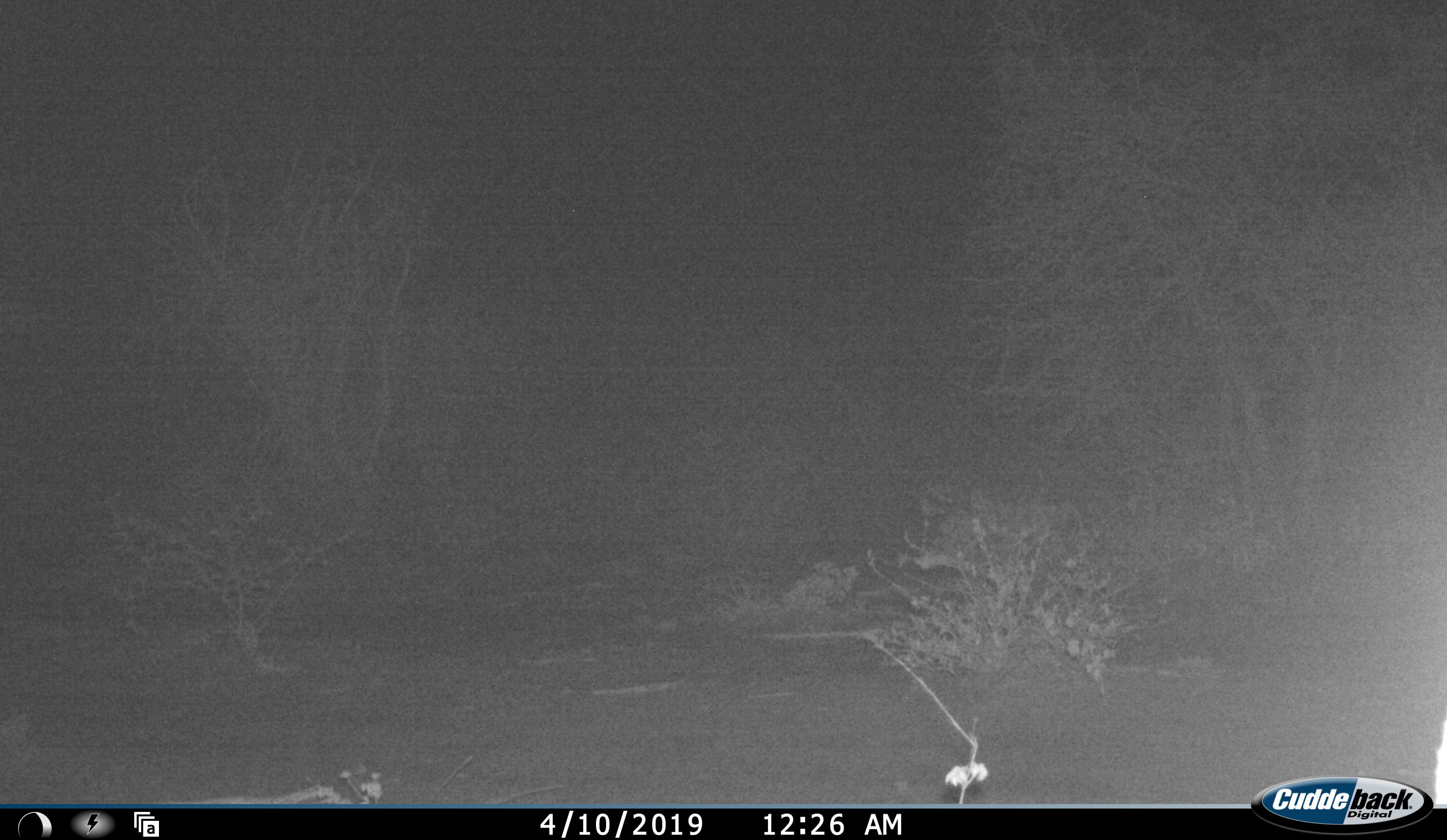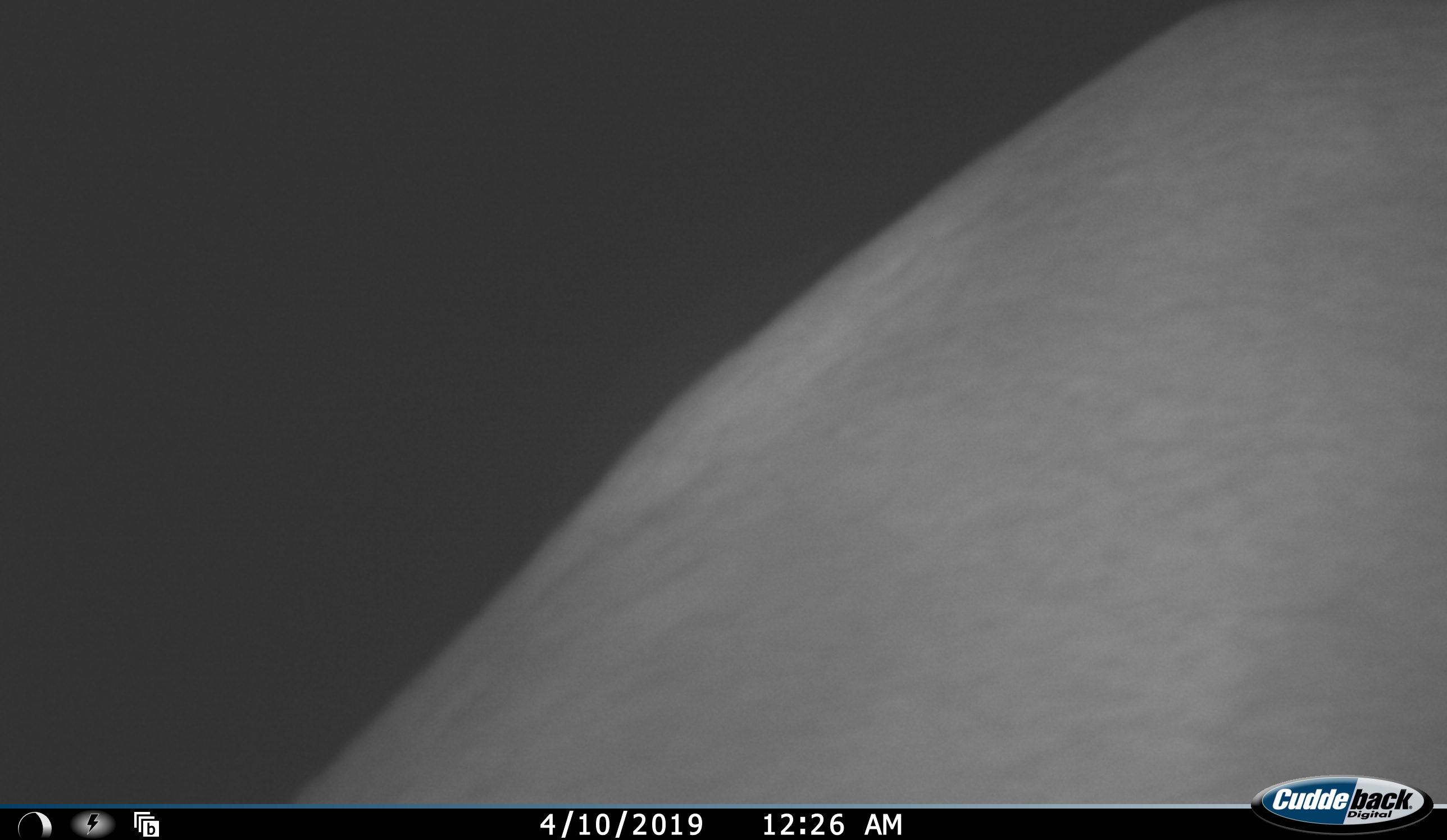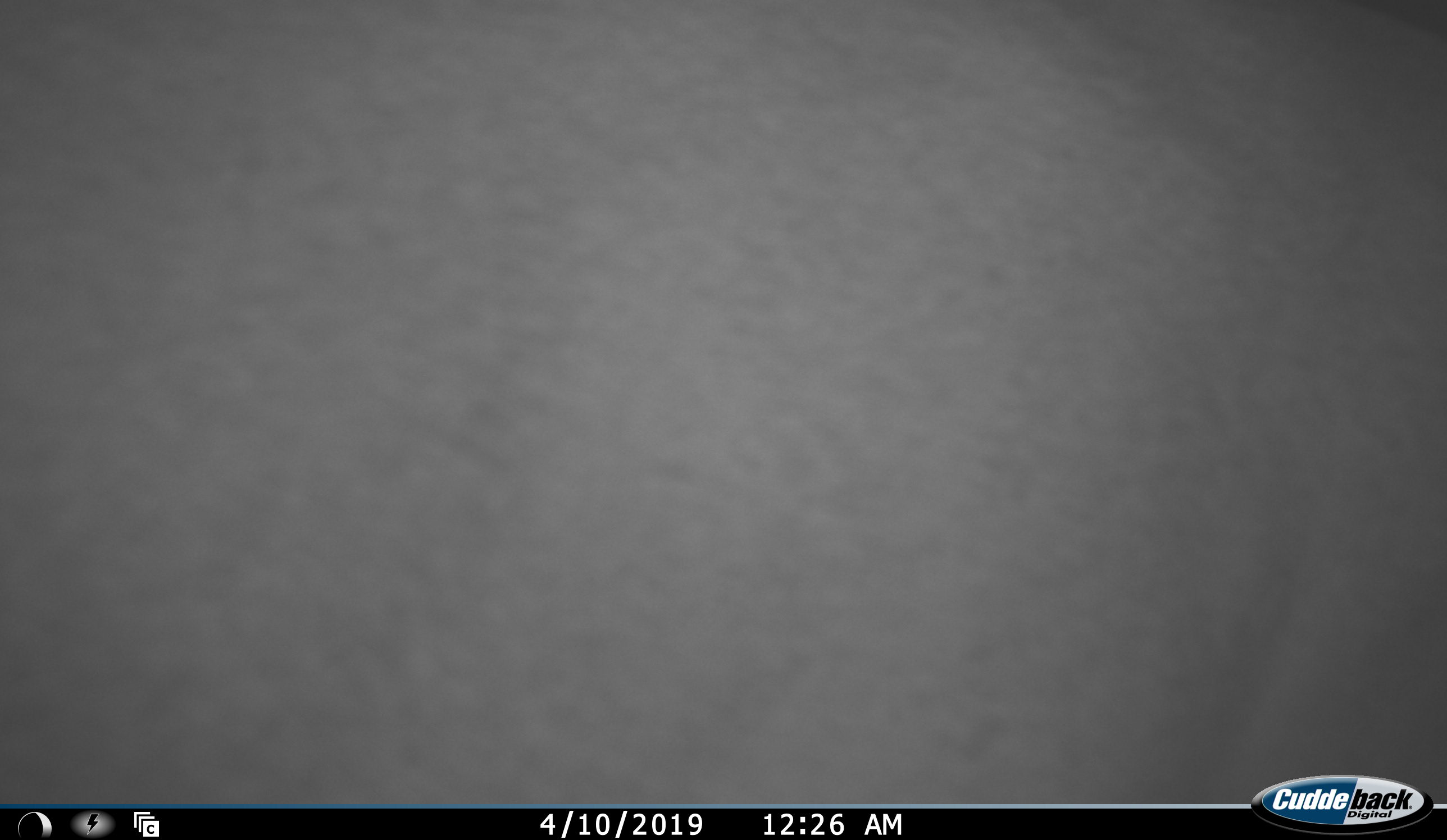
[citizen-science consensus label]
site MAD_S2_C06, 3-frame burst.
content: unidentified animal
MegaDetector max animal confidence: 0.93